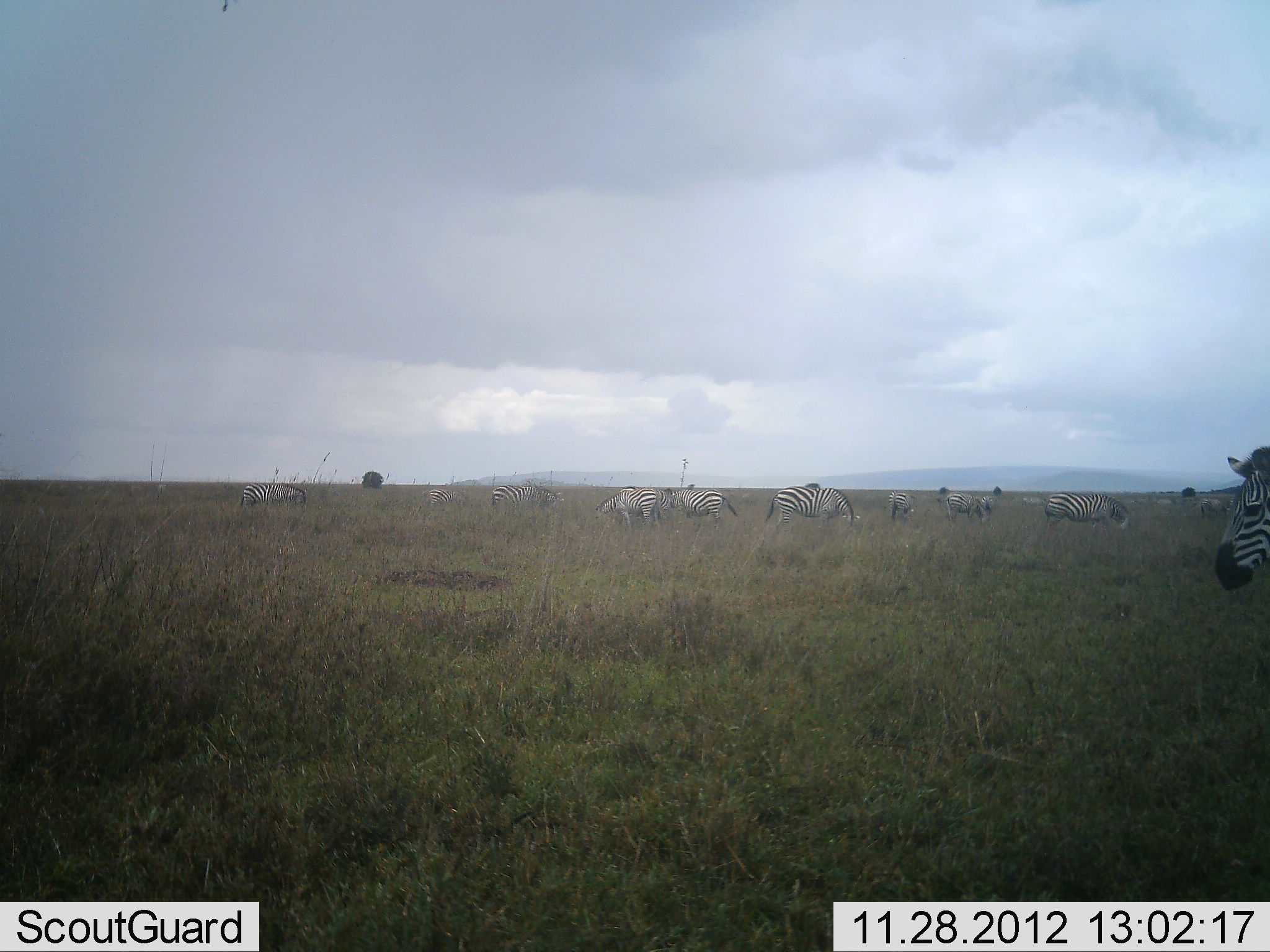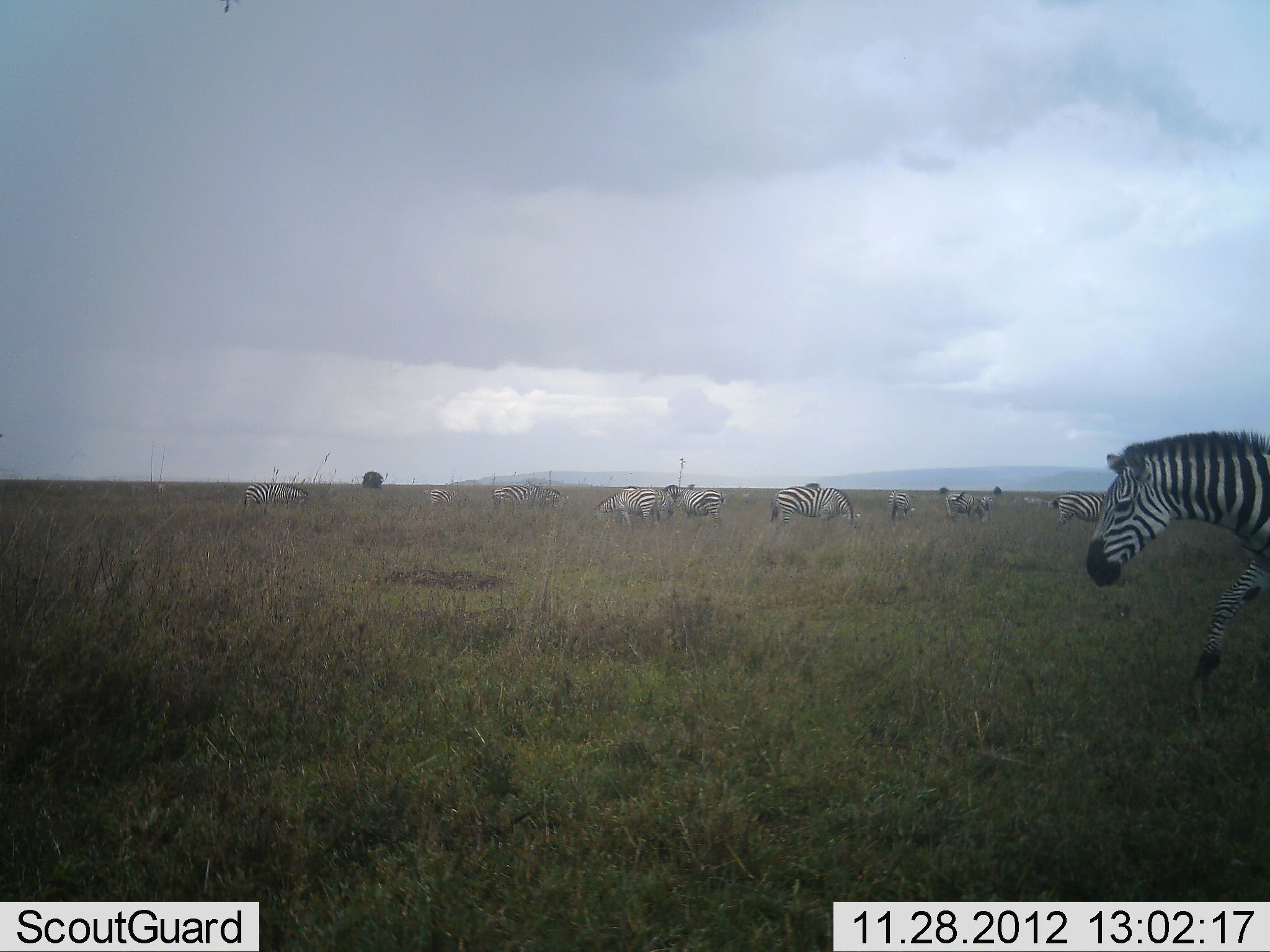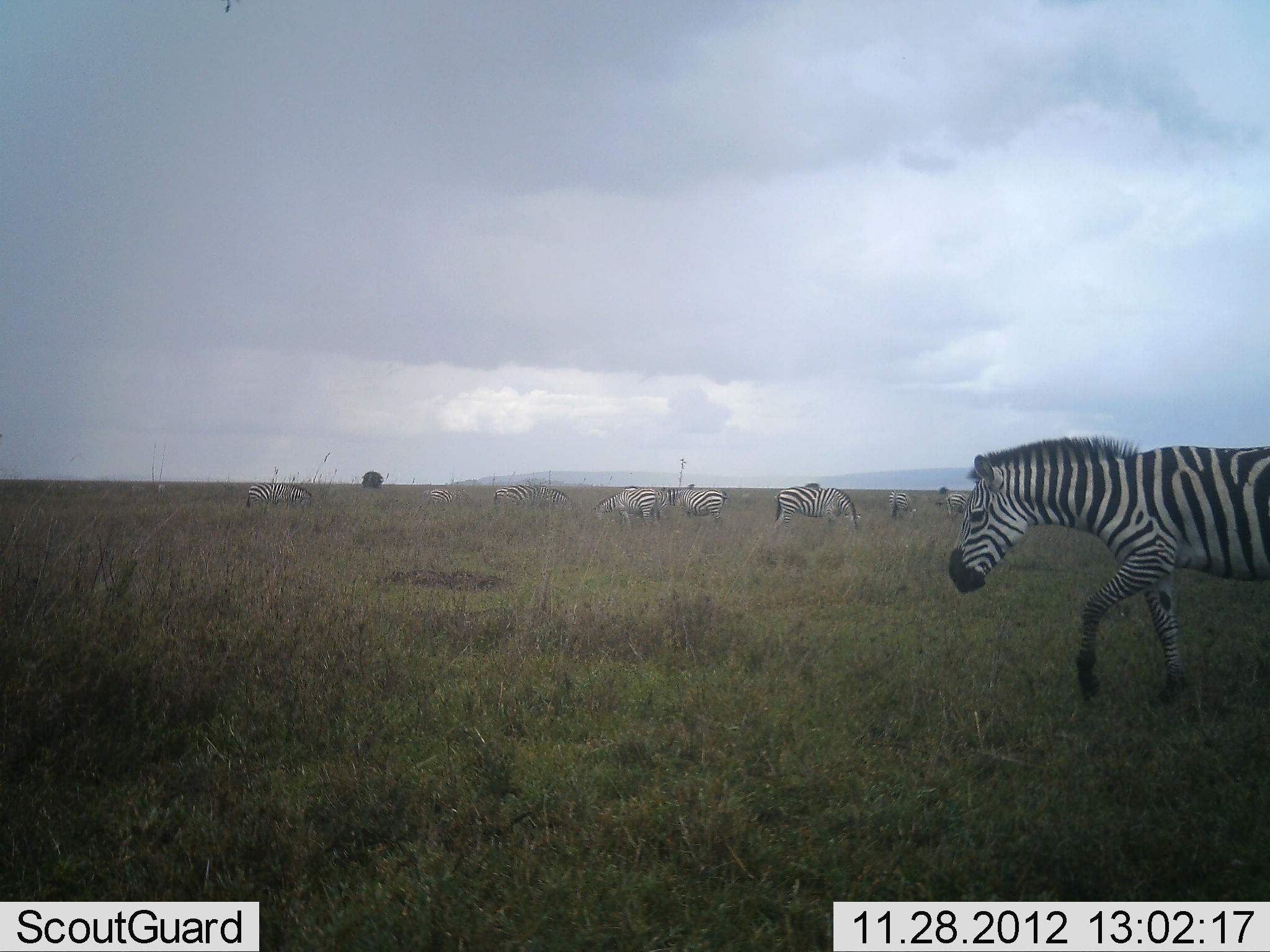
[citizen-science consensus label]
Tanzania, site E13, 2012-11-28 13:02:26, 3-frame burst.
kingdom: Animalia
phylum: Chordata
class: Mammalia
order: Perissodactyla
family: Equidae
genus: Equus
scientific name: Equus quagga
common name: plains zebra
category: zebra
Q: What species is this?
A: Zebra (plains zebra) (Equus quagga).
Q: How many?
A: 11-50.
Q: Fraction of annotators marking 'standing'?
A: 50%.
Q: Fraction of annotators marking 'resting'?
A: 0%.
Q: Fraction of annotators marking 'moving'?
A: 75%.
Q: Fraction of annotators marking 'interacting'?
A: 17%.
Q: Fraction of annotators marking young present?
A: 0%.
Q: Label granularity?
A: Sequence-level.